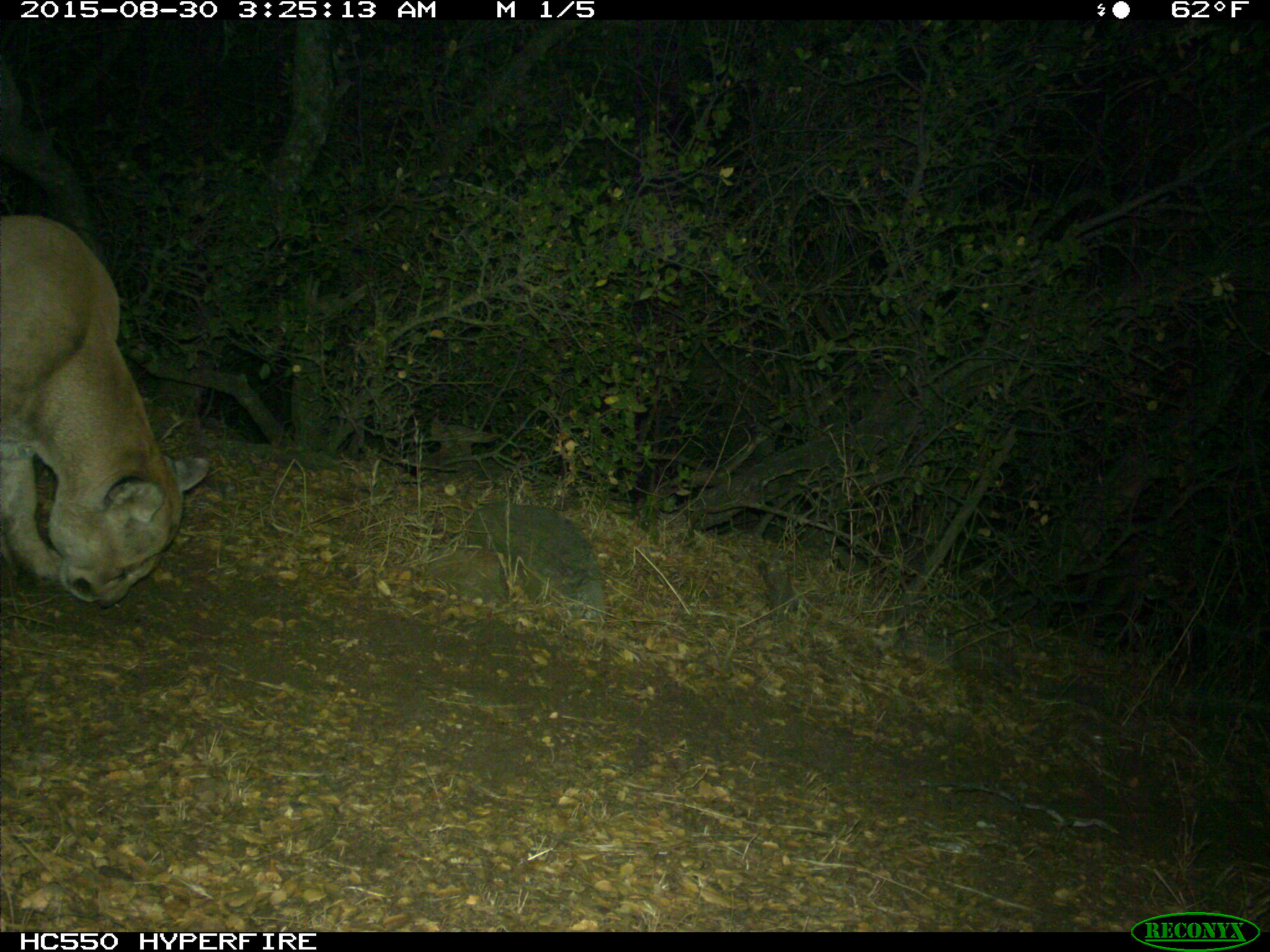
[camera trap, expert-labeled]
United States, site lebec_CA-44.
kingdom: Animalia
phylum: Chordata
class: Mammalia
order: Carnivora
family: Felidae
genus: Puma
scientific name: Puma concolor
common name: mountain lion